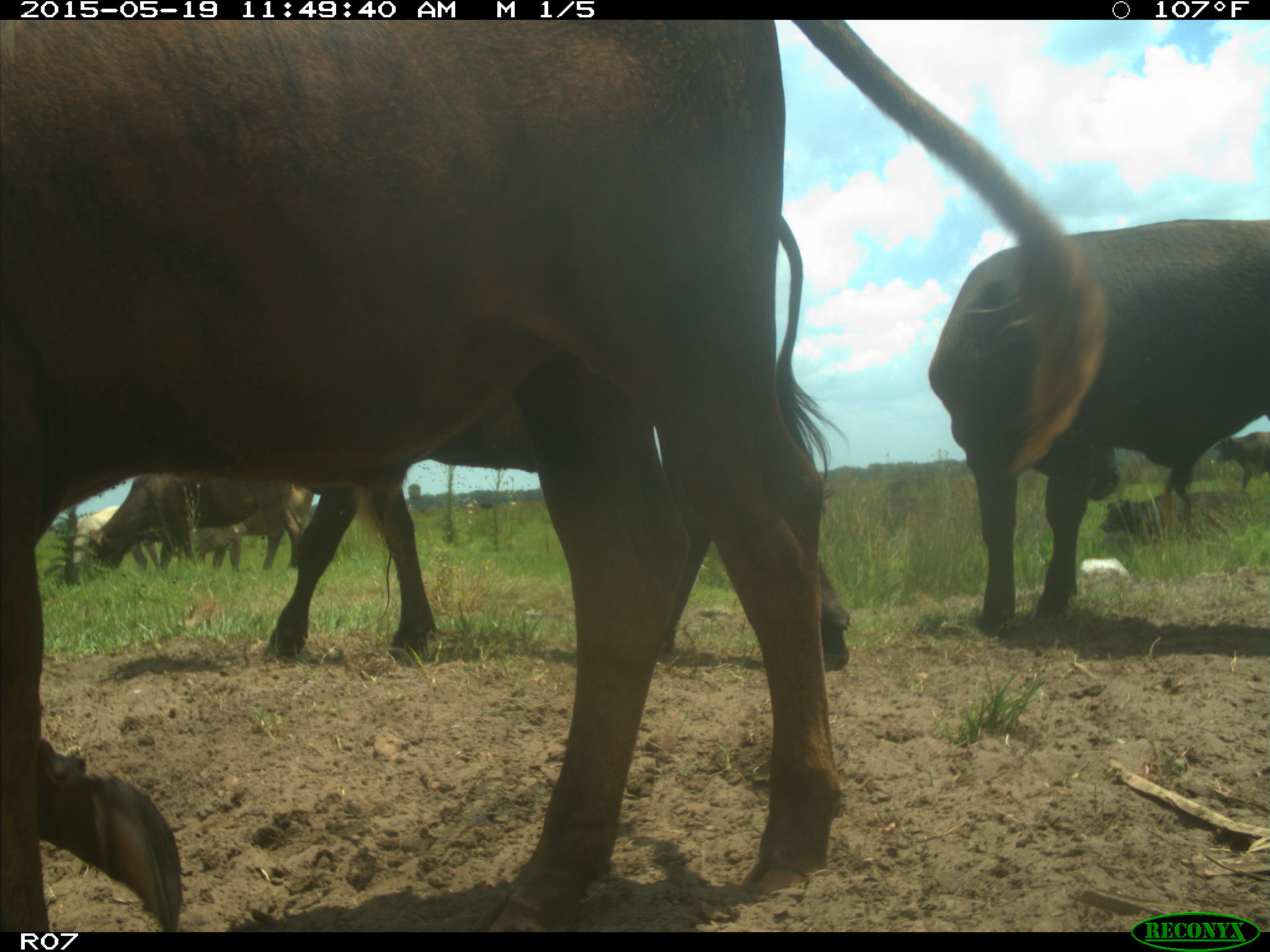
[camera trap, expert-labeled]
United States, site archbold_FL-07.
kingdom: Animalia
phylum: Chordata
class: Mammalia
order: Artiodactyla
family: Bovidae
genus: Bos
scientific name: Bos taurus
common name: domestic cow